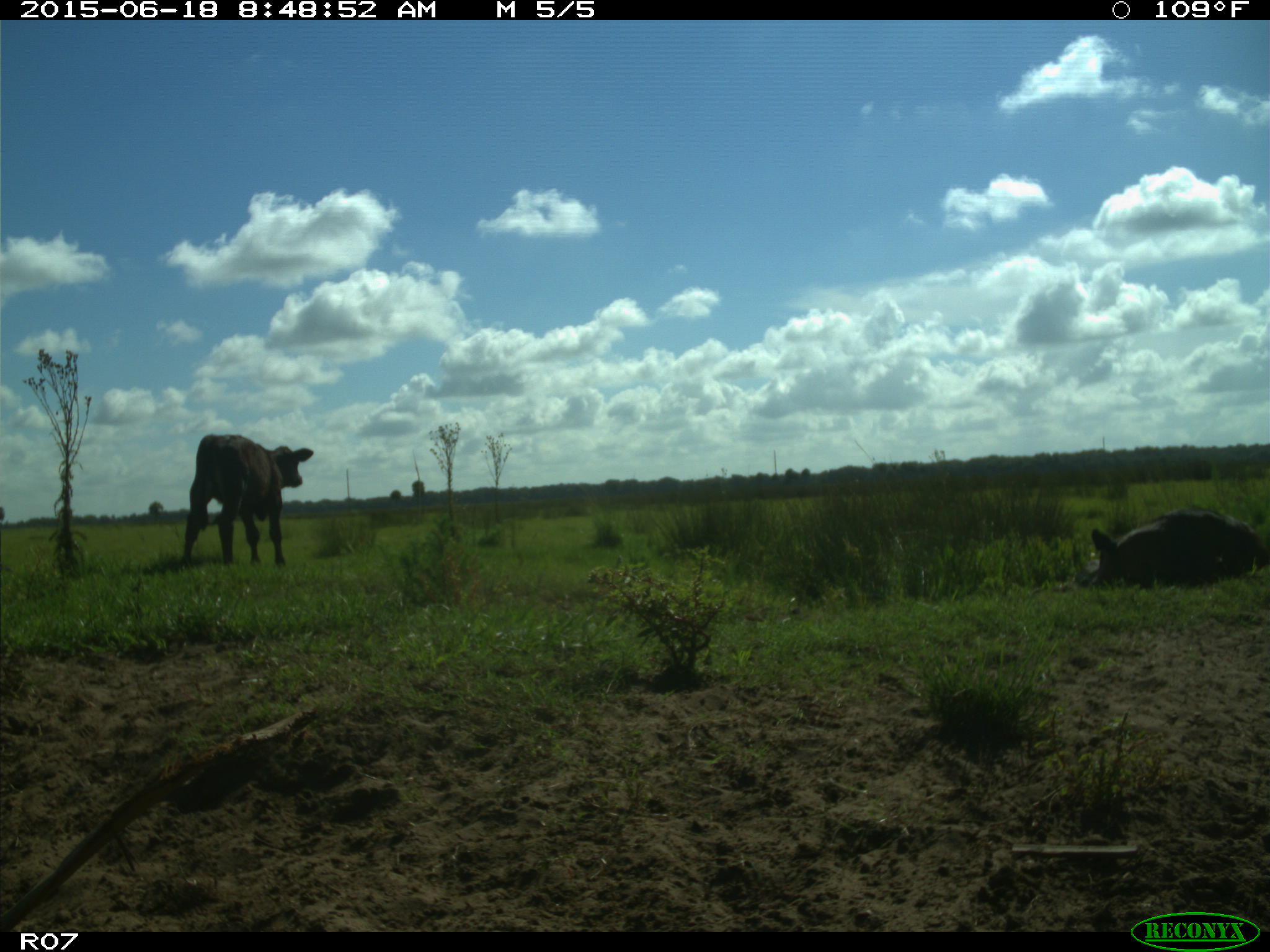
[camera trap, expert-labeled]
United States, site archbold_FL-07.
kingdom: Animalia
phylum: Chordata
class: Mammalia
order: Artiodactyla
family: Bovidae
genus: Bos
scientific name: Bos taurus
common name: domestic cow